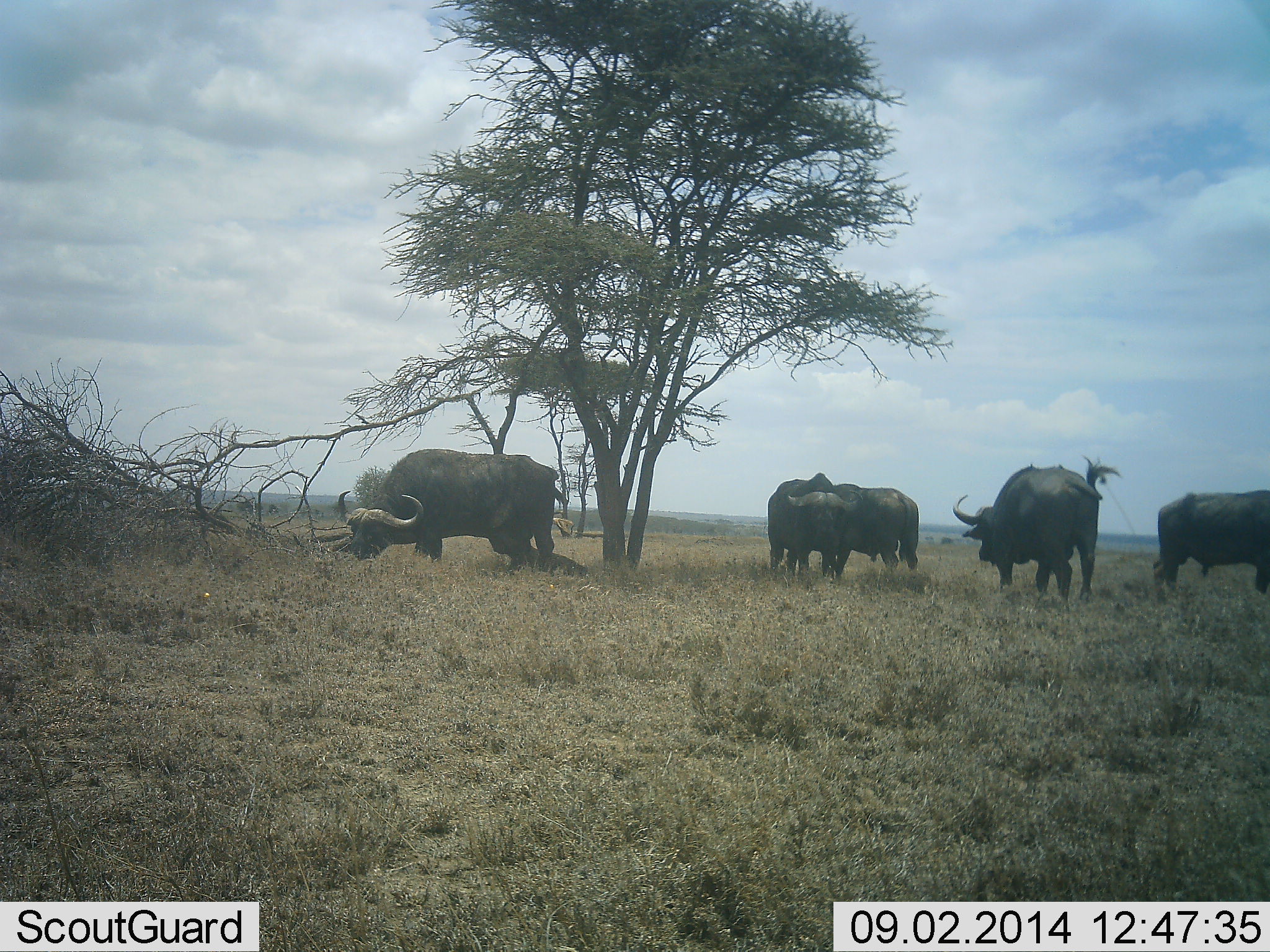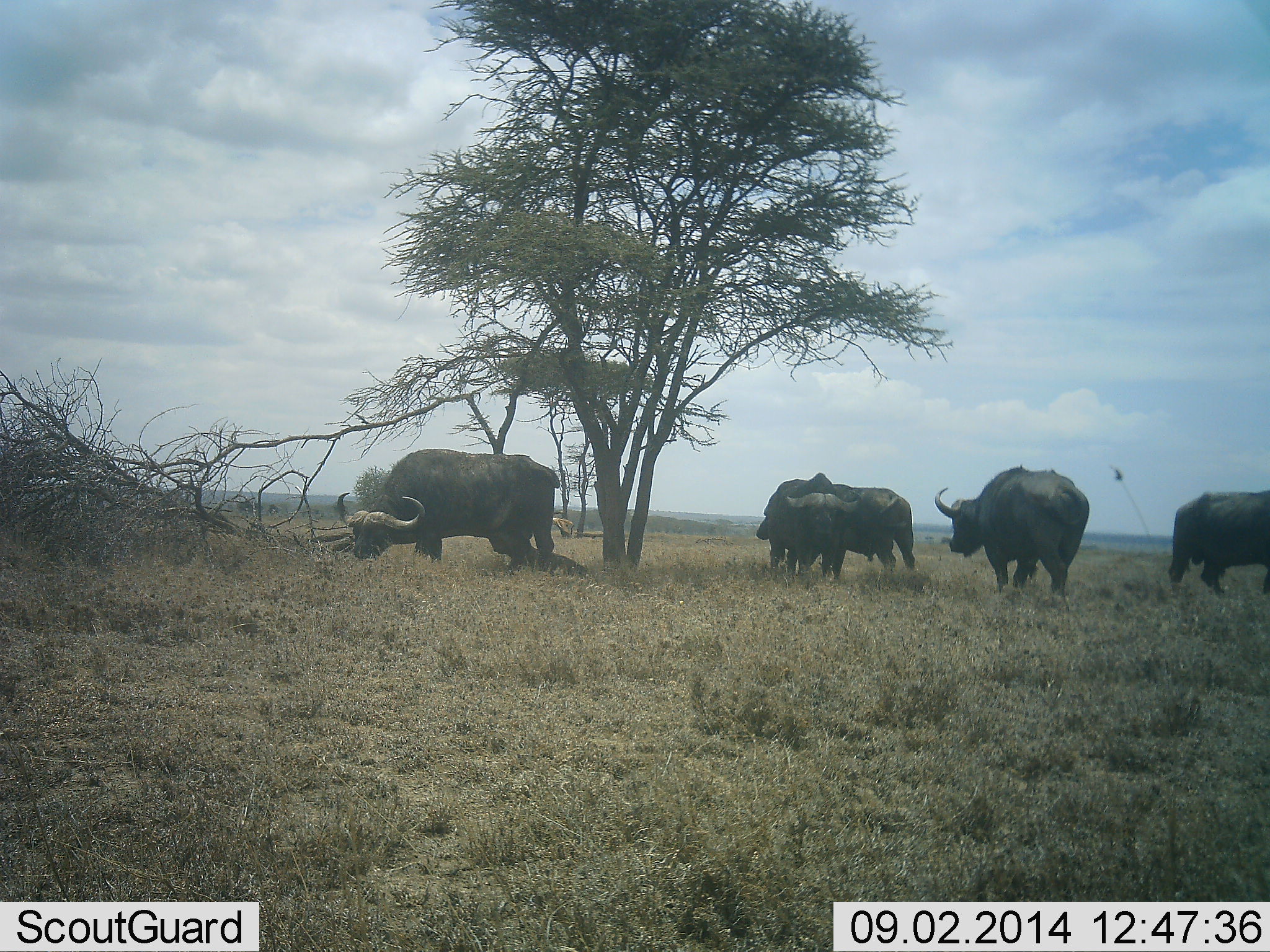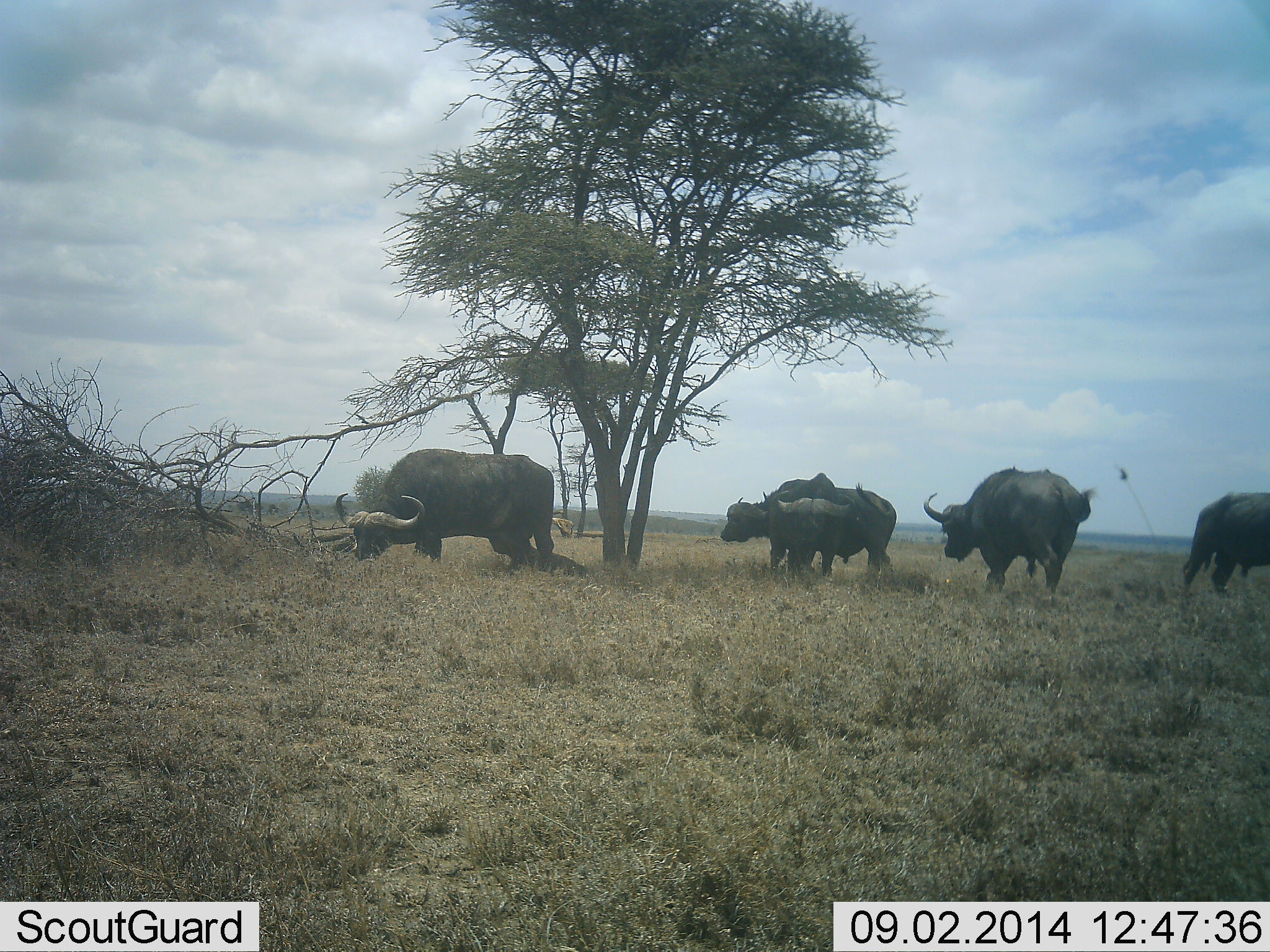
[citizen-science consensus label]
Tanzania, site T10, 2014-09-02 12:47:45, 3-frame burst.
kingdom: Animalia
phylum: Chordata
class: Mammalia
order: Artiodactyla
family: Bovidae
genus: Syncerus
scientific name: Syncerus caffer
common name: cape buffalo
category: buffalo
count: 5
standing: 40%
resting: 0%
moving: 30%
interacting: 0%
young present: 0%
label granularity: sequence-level